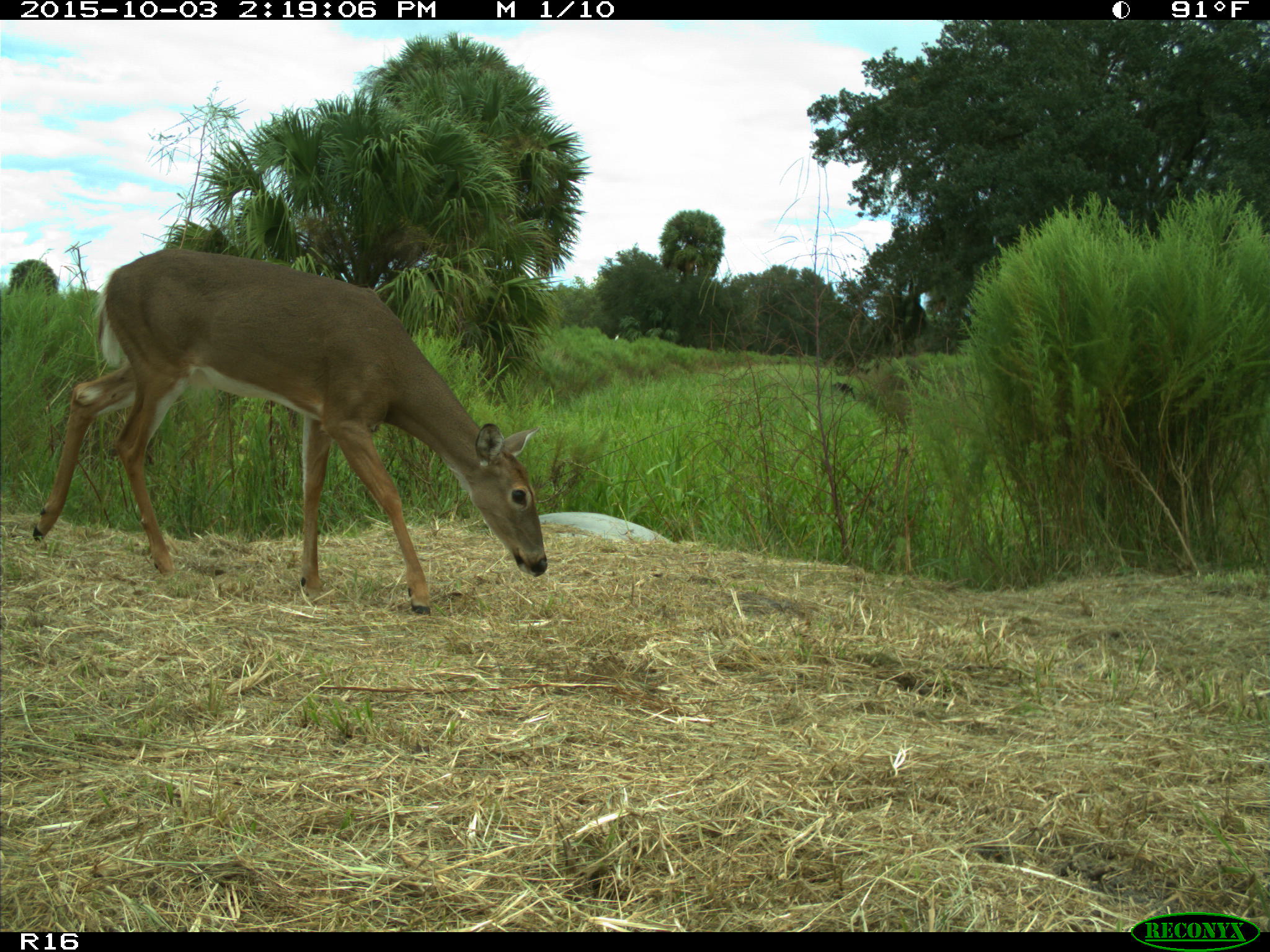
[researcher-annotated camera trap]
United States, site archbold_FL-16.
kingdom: Animalia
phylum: Chordata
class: Mammalia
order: Artiodactyla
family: Cervidae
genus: Odocoileus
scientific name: Odocoileus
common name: deer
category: unidentified deer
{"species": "unidentified deer (deer) (Odocoileus)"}